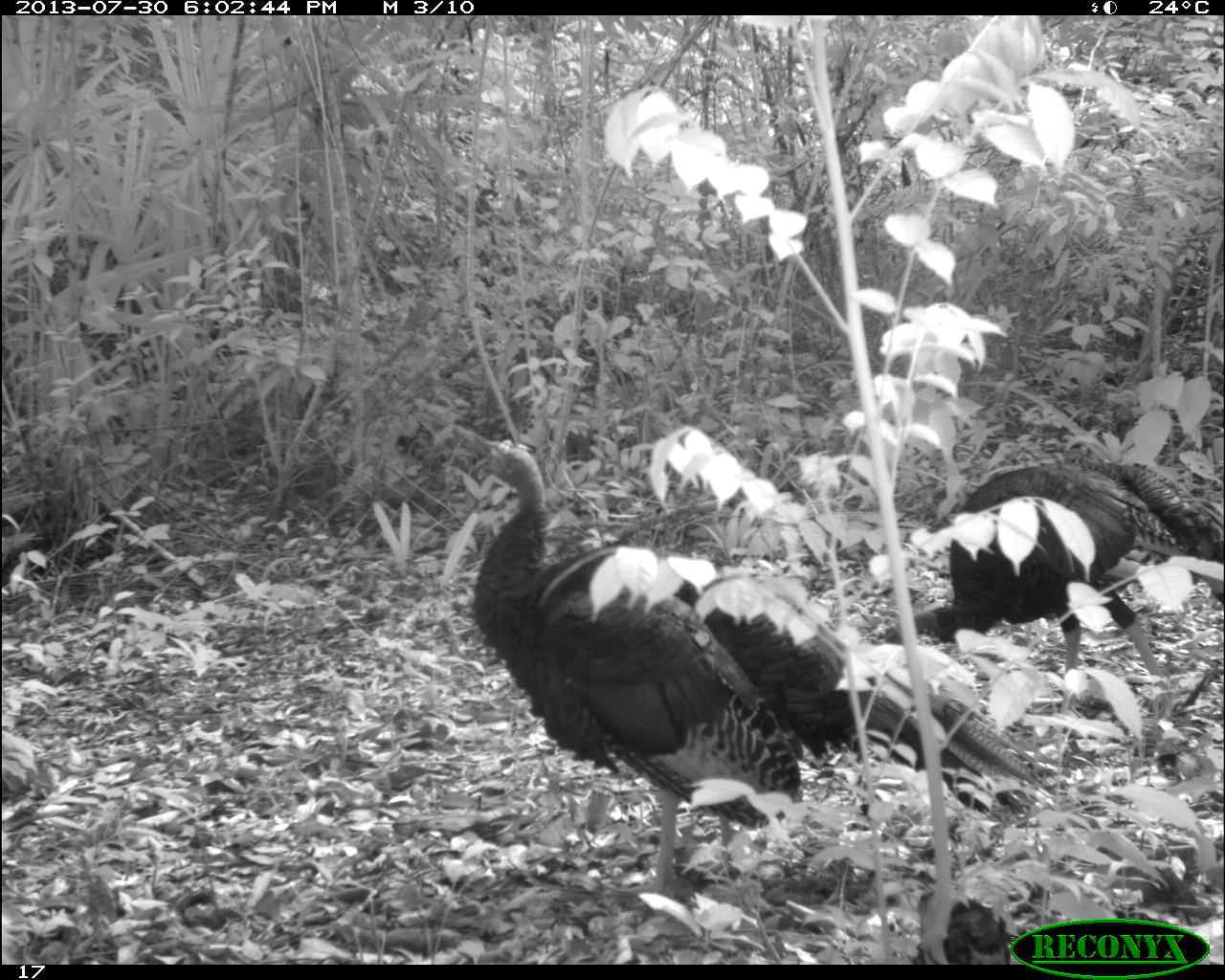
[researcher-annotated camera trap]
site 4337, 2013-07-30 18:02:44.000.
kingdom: Animalia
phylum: Chordata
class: Aves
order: Galliformes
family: Phasianidae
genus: Meleagris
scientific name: Meleagris ocellata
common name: ocellated turkey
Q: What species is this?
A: Meleagris ocellata (ocellated turkey).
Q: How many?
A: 2.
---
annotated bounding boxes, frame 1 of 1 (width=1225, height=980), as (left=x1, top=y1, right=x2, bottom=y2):
meleagris ocellata: (left=468, top=439, right=1053, bottom=881); (left=884, top=454, right=1225, bottom=676)